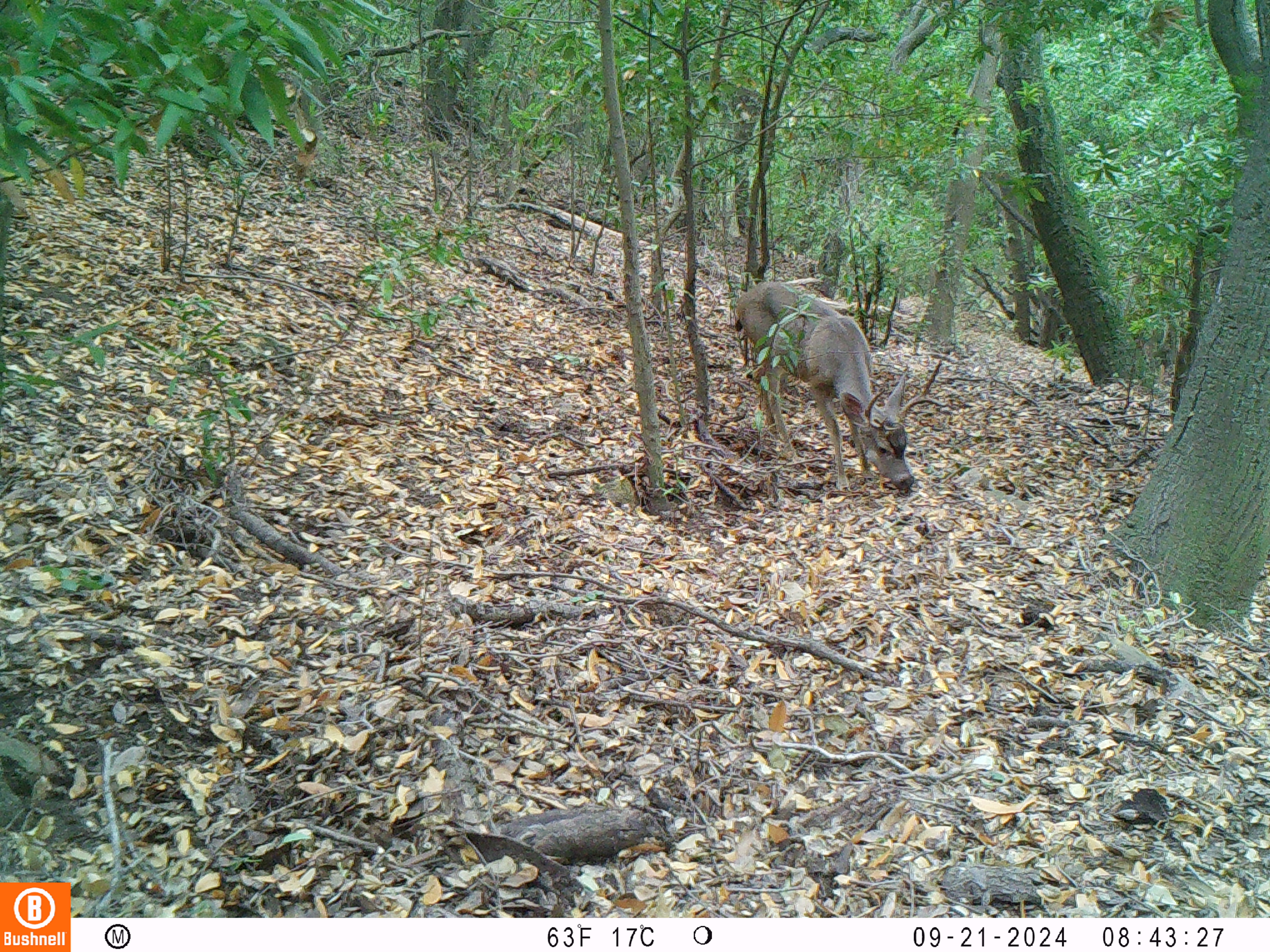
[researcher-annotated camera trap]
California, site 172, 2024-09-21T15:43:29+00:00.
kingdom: Animalia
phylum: Chordata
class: Mammalia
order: Artiodactyla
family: Cervidae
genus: Odocoileus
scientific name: Odocoileus hemionus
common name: mule deer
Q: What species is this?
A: Mule deer (Odocoileus hemionus).